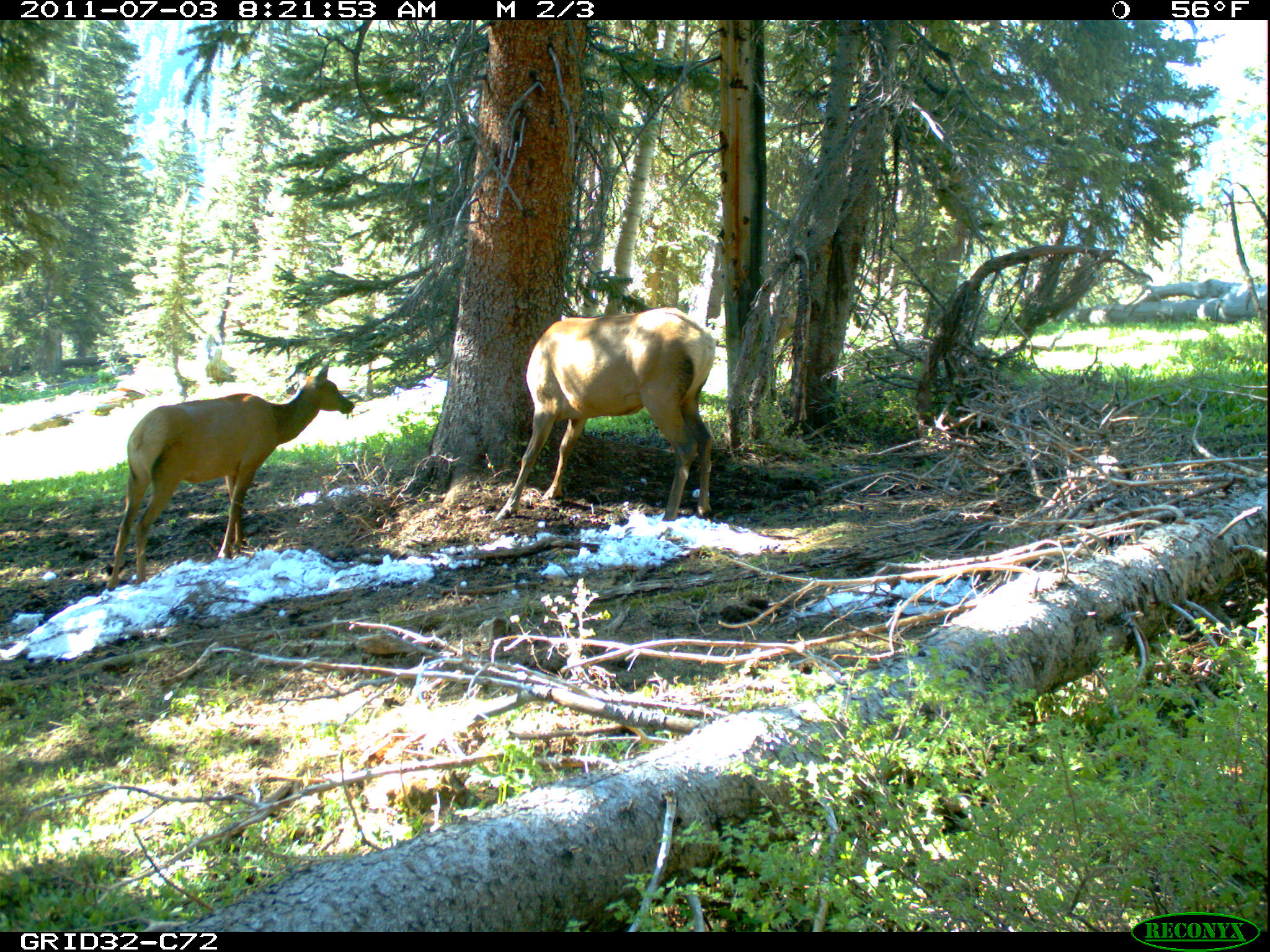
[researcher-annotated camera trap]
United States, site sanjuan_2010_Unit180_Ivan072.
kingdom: Animalia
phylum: Chordata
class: Mammalia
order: Artiodactyla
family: Cervidae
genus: Cervus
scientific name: Cervus elaphus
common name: red deer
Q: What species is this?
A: Cervus elaphus (red deer).